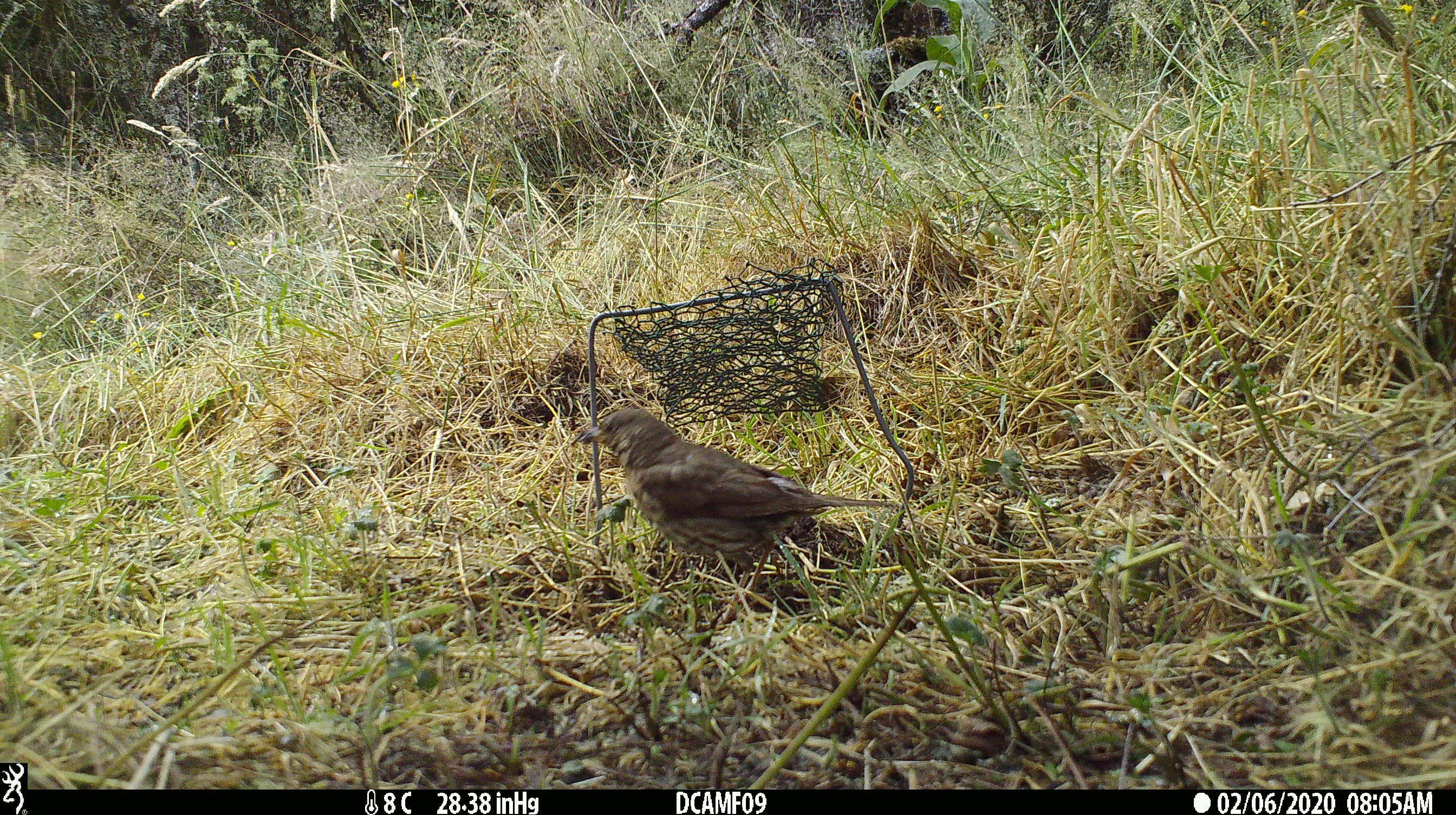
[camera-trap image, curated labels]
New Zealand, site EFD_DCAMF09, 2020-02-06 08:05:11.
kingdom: Animalia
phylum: Chordata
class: Aves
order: Passeriformes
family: Turdidae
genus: Turdus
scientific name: Turdus philomelos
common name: song thrush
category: thrush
Thrush (song thrush) (Turdus philomelos).